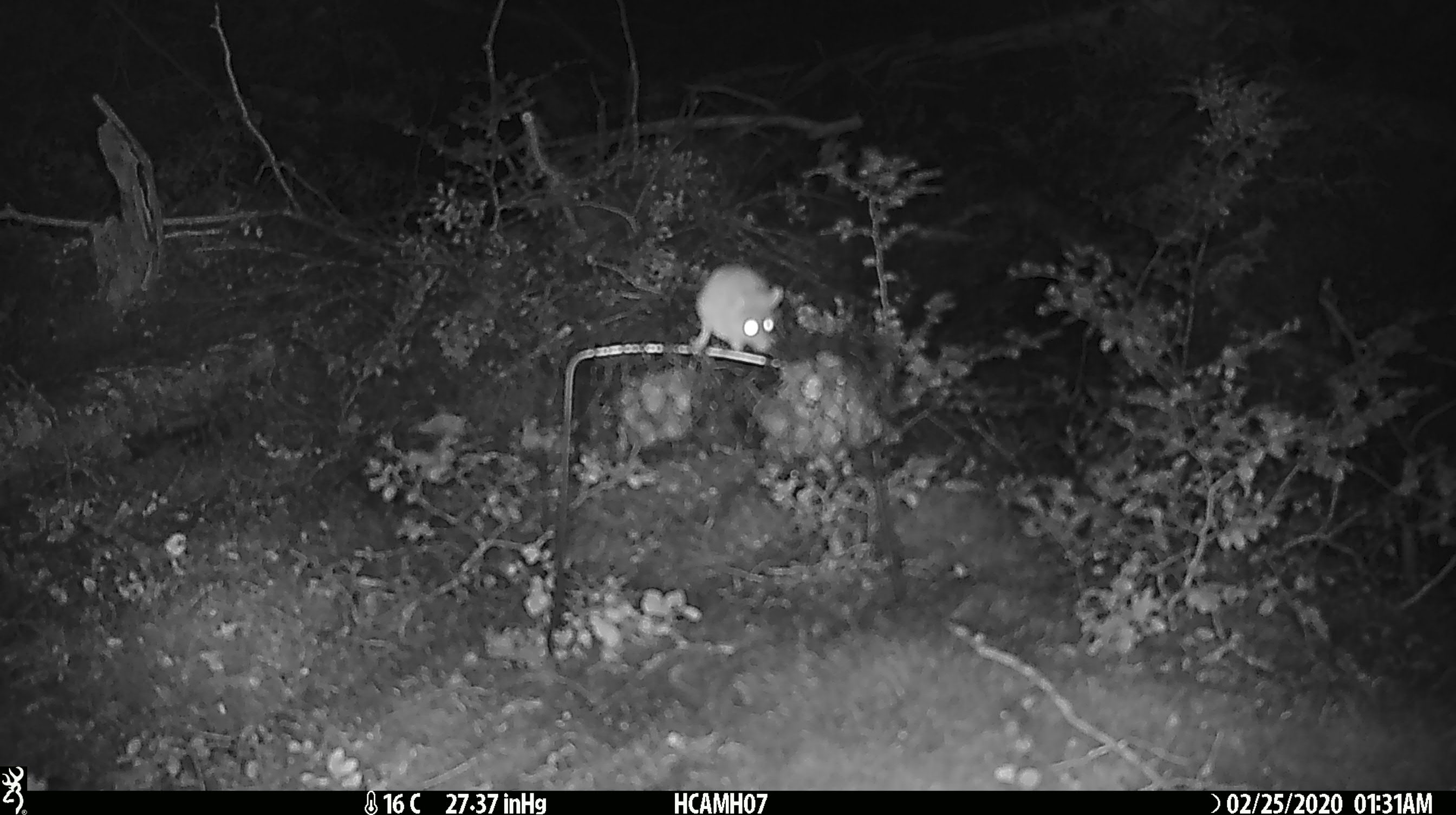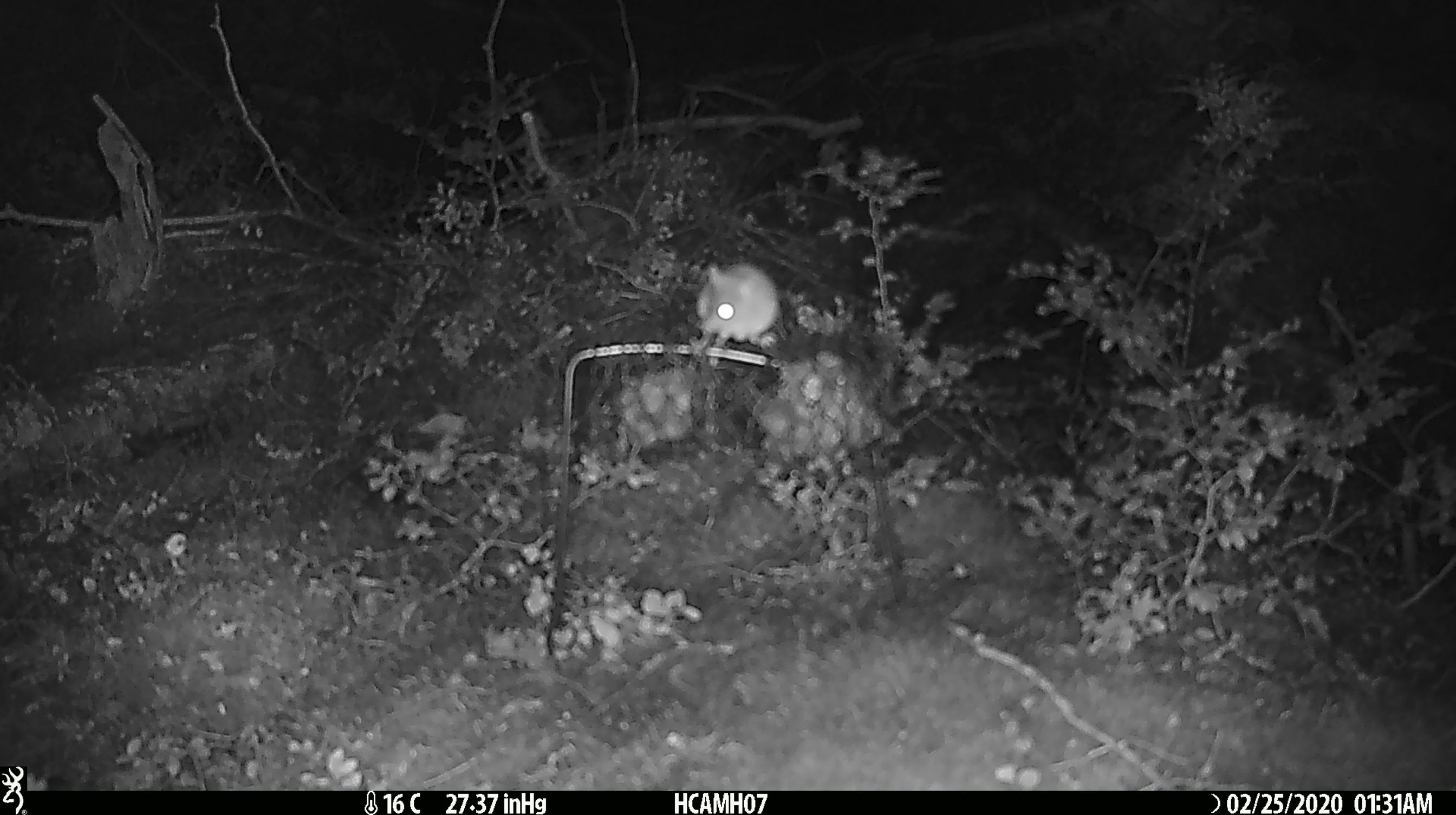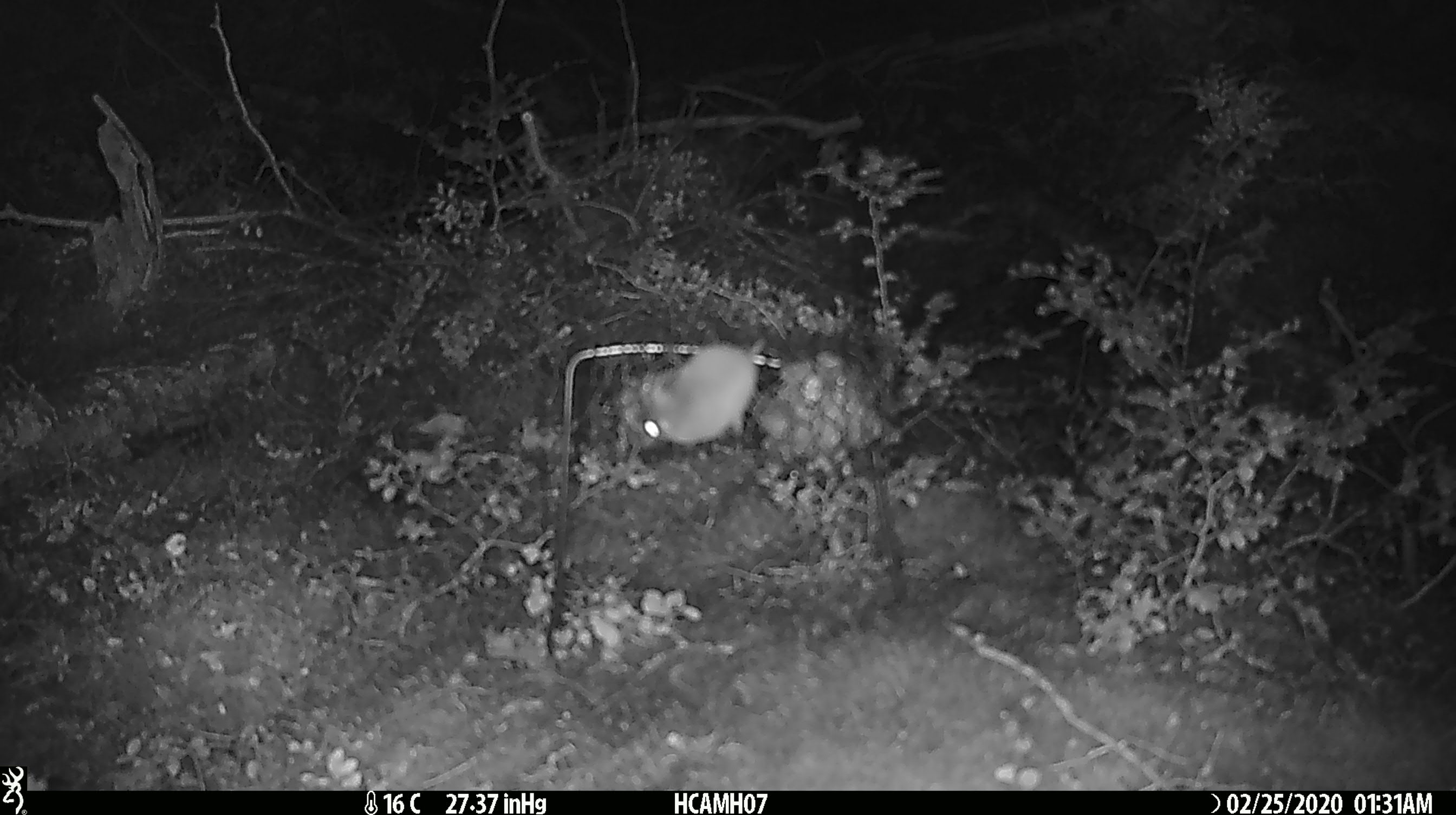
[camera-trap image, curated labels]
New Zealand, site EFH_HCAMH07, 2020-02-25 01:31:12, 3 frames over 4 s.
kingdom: Animalia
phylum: Chordata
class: Mammalia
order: Rodentia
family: Muridae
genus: Mus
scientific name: Mus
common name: mouse